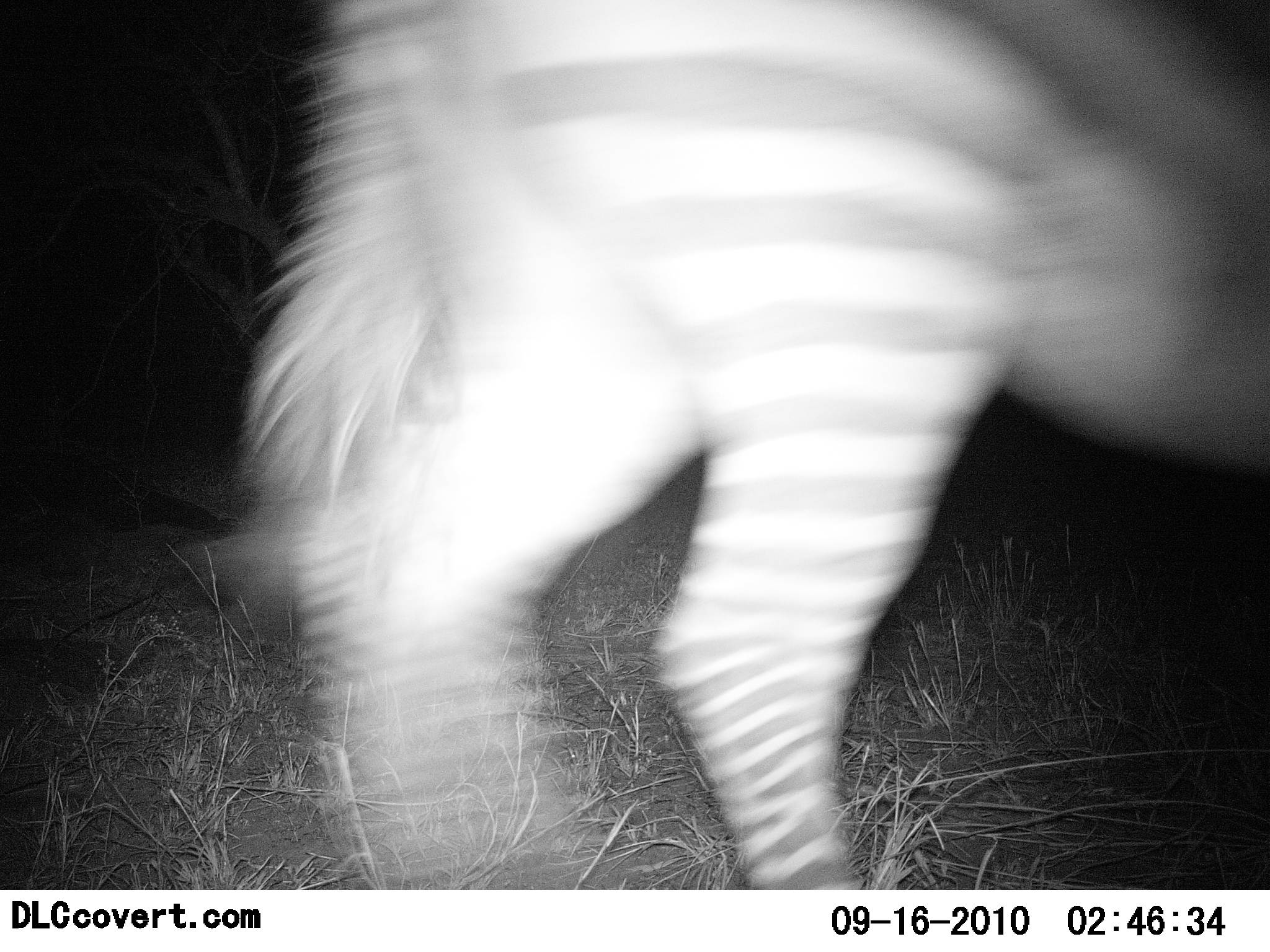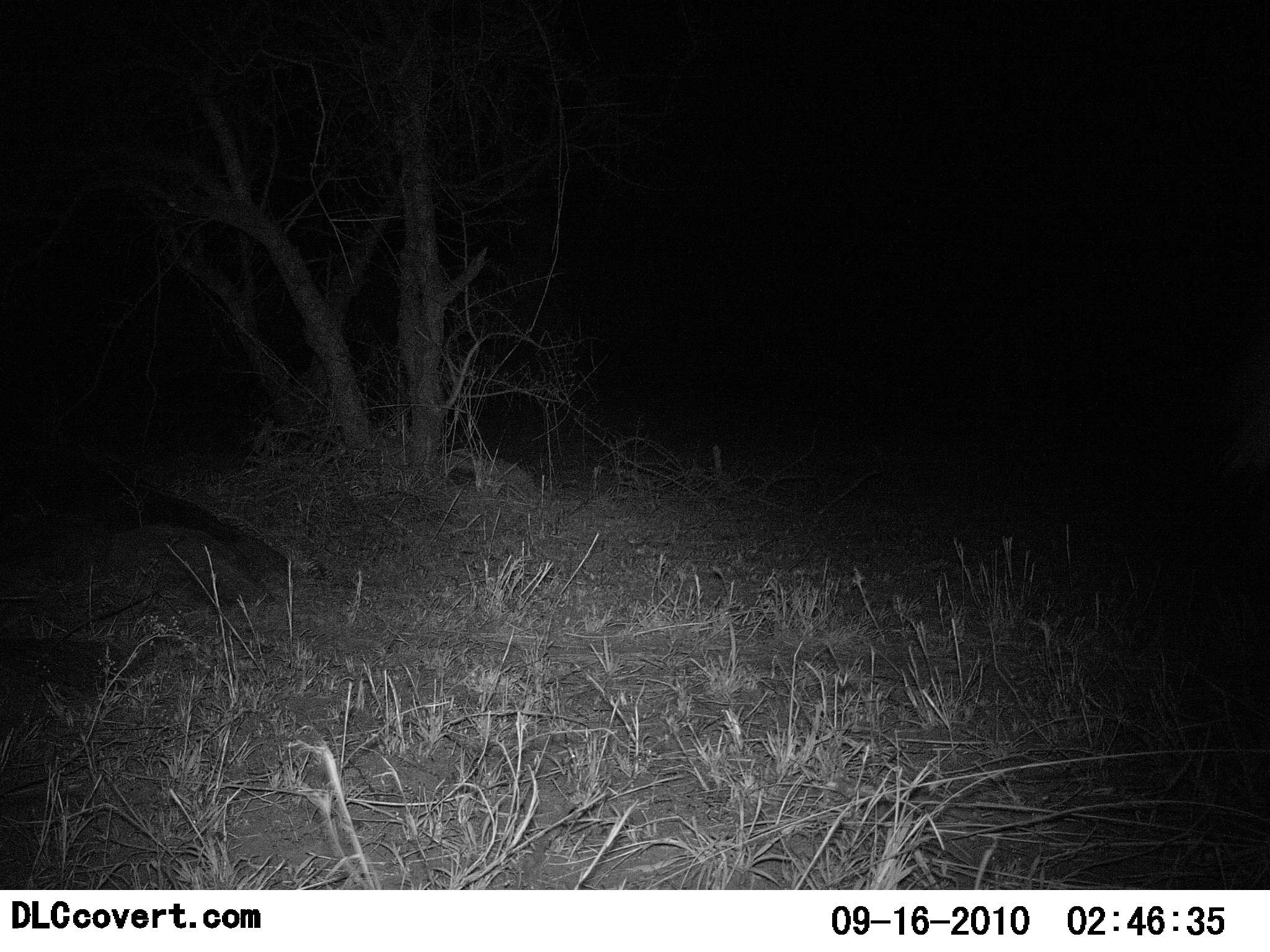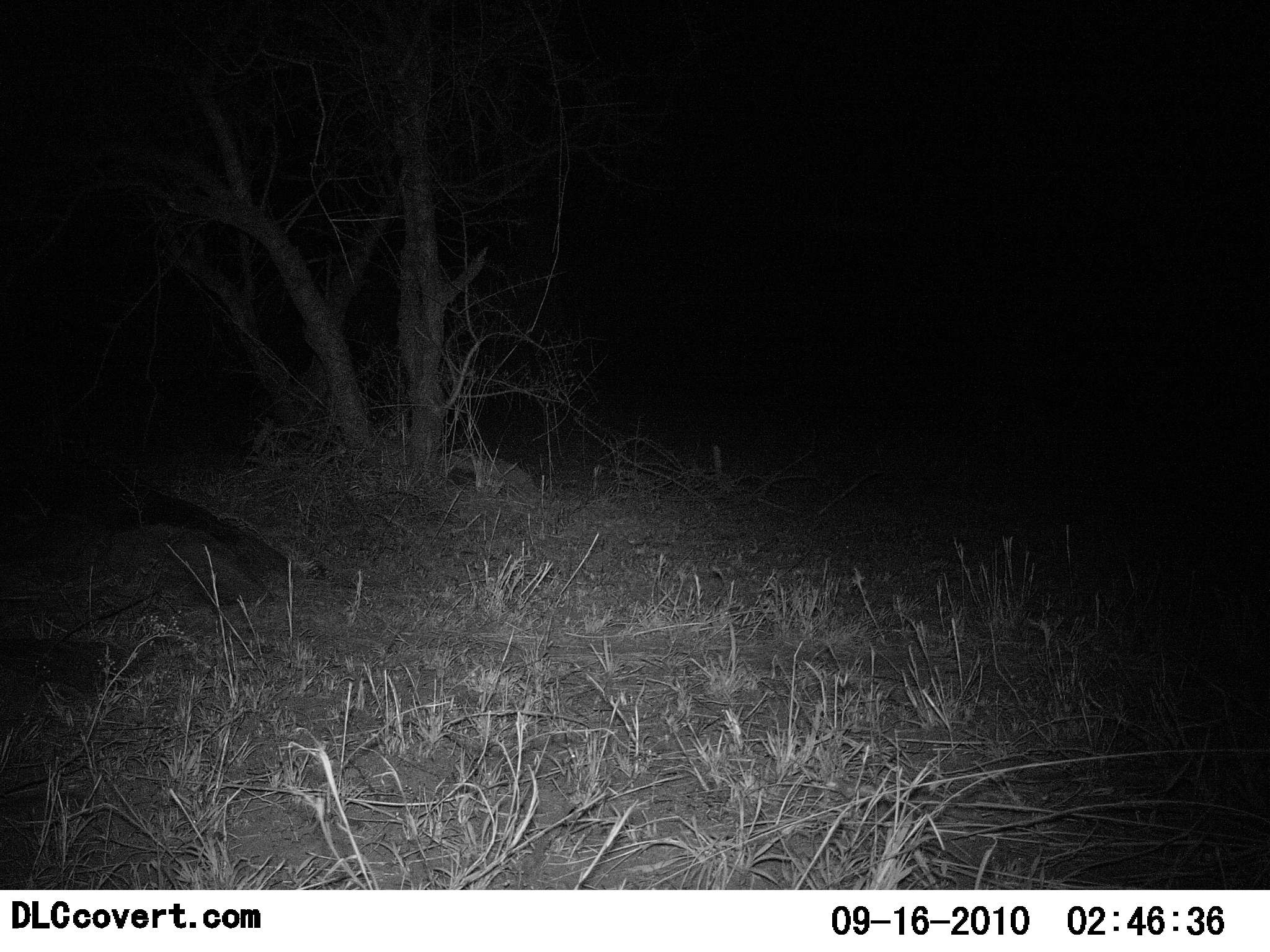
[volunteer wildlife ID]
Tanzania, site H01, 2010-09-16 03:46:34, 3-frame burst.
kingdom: Animalia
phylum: Chordata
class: Mammalia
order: Perissodactyla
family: Equidae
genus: Equus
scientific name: Equus quagga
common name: plains zebra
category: zebra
Zebra (plains zebra) (Equus quagga), count 1. Behavior (volunteer vote fractions): standing 6%, resting 0%, moving 100%, interacting 0%. Young present (vote fraction): 0%. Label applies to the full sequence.